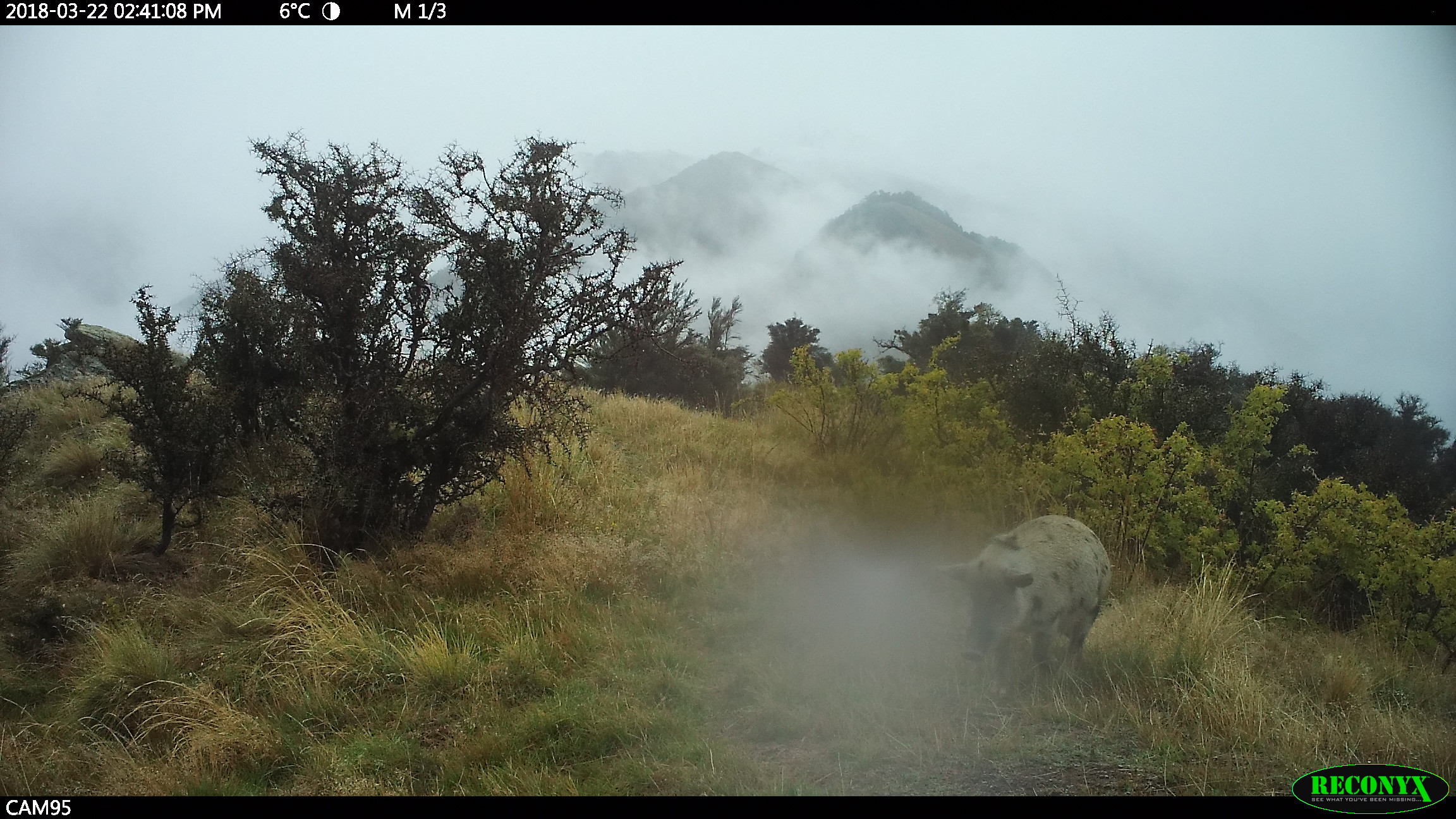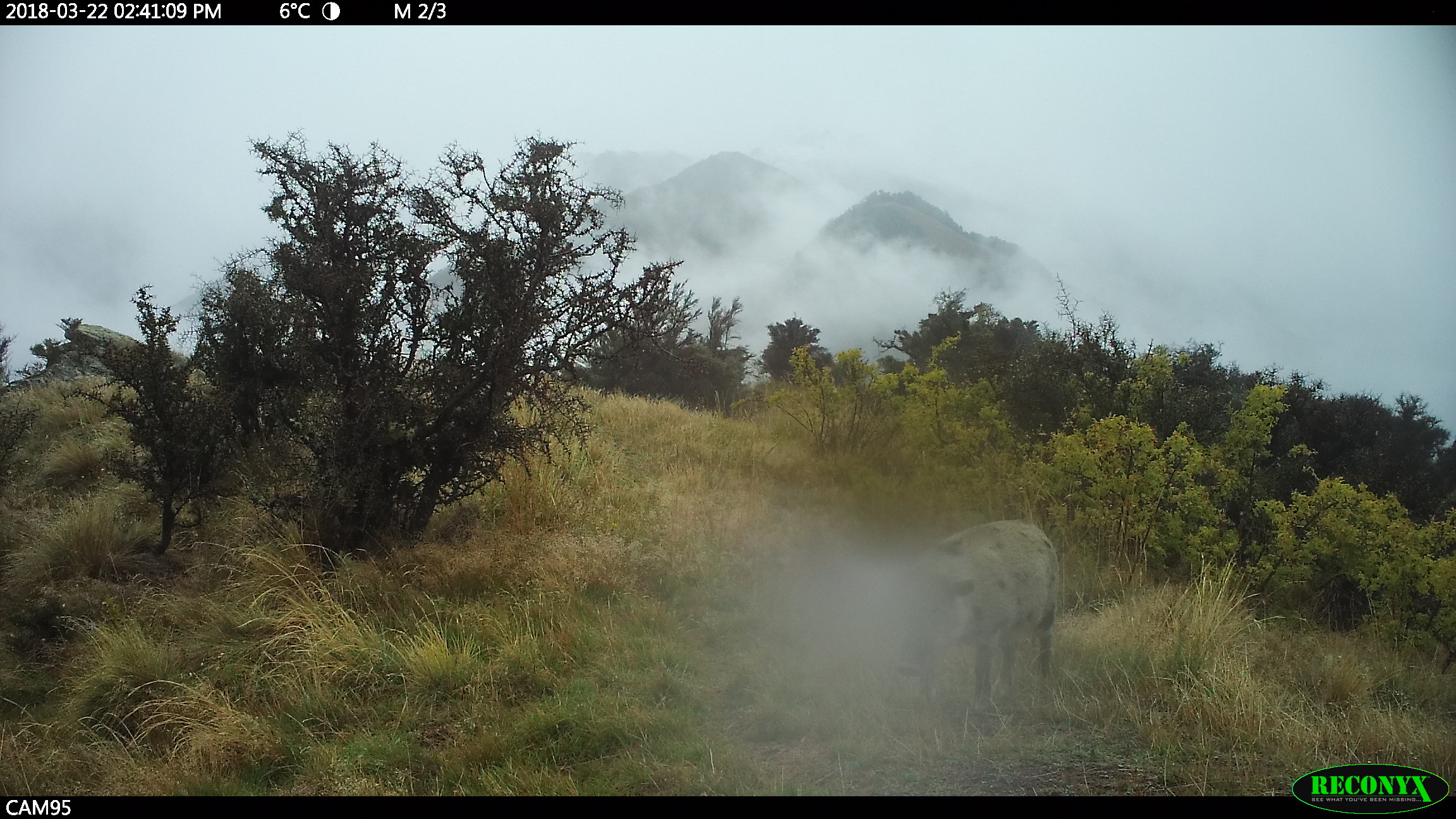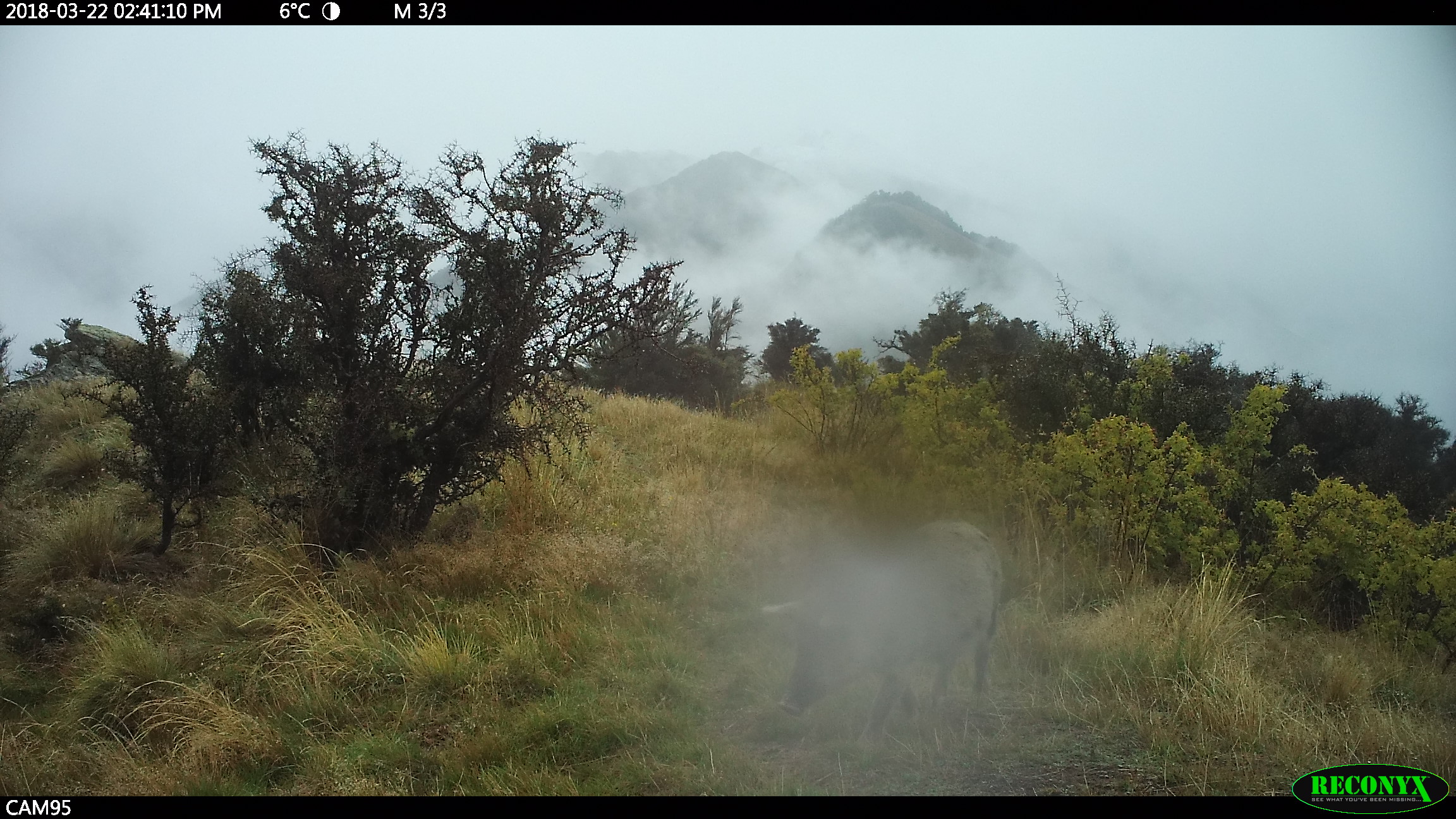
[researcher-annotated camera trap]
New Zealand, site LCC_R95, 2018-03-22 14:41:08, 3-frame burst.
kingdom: Animalia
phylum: Chordata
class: Mammalia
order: Artiodactyla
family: Suidae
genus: Sus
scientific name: Sus scrofa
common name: pig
Pig (Sus scrofa).